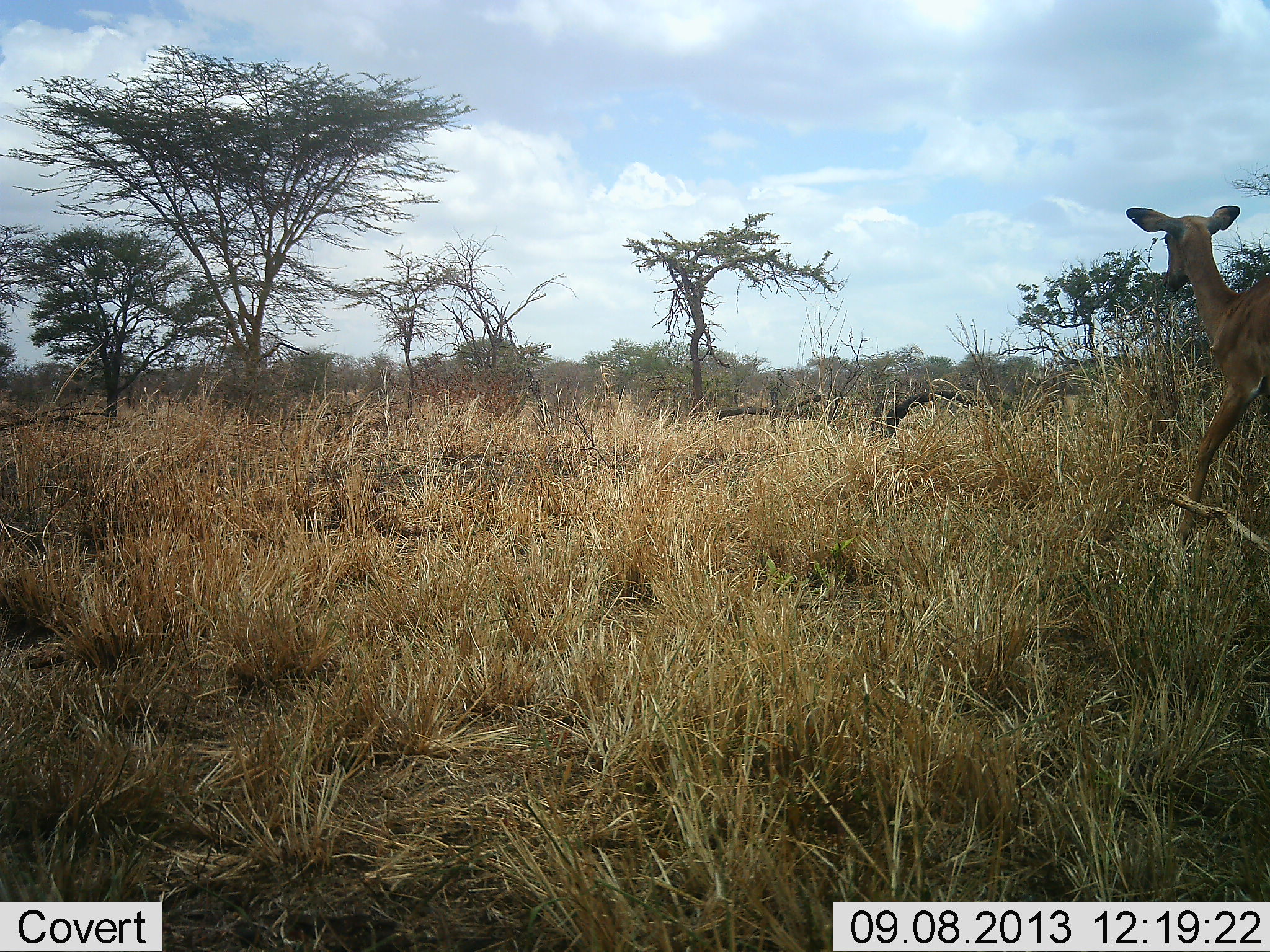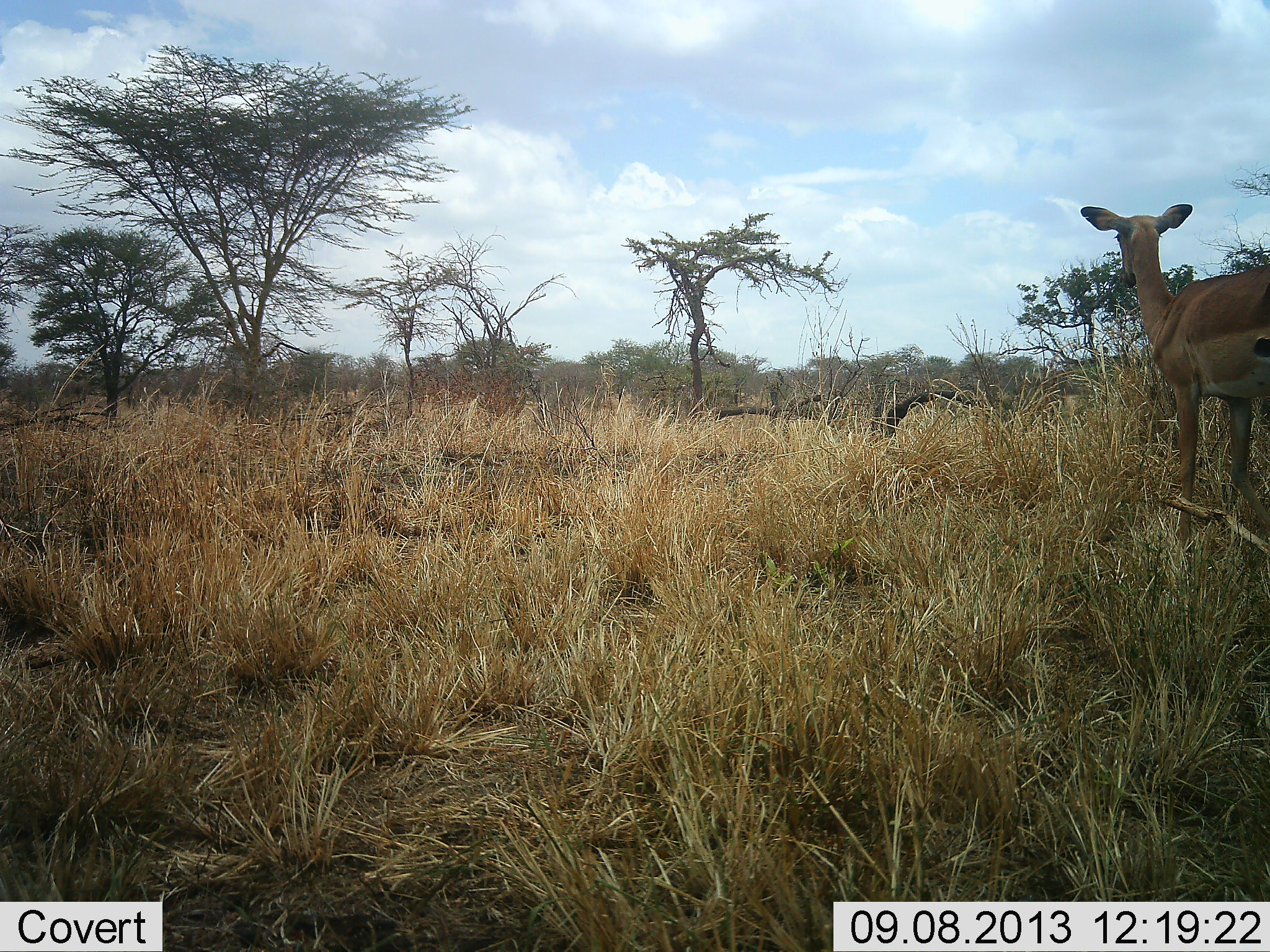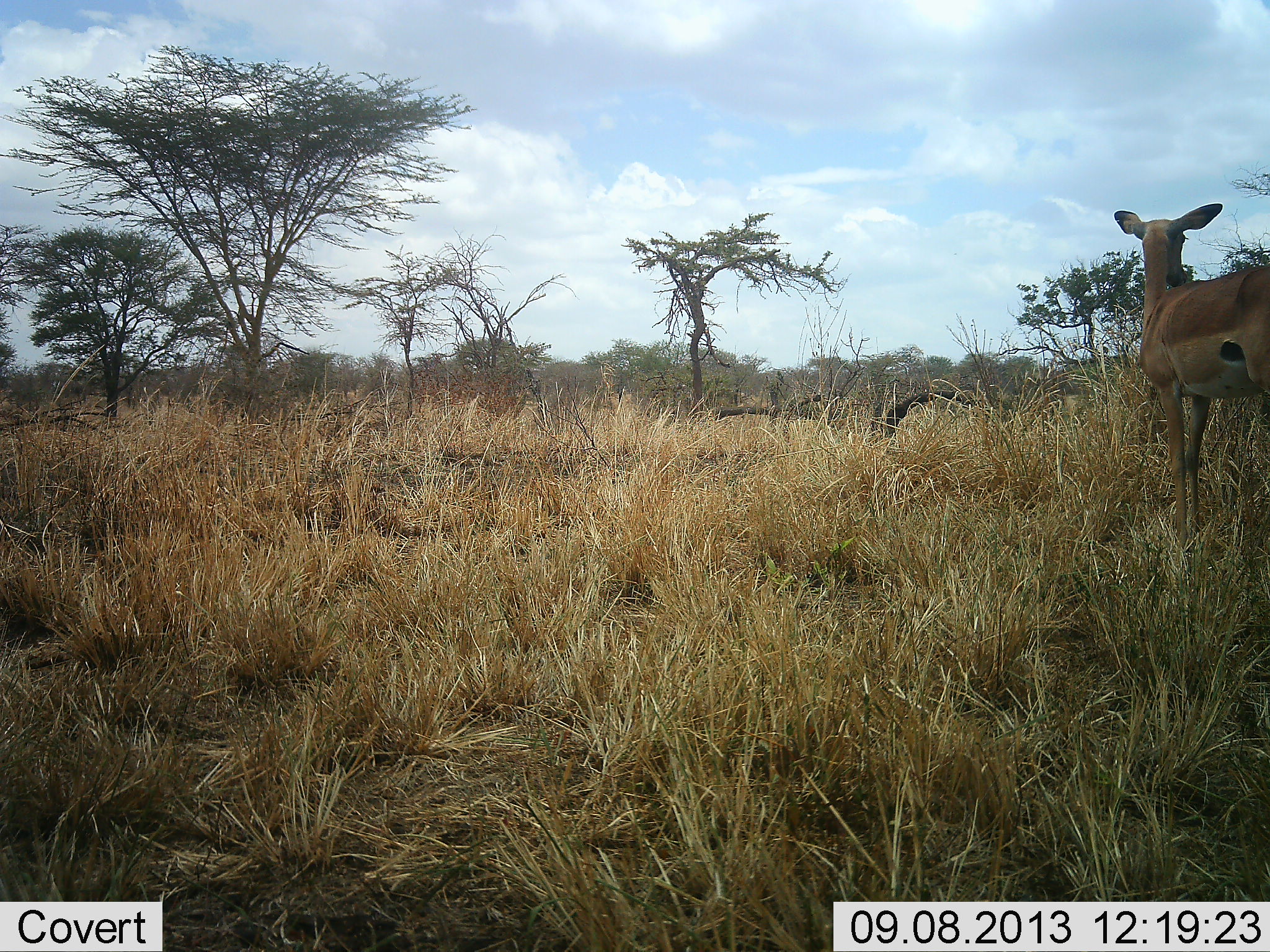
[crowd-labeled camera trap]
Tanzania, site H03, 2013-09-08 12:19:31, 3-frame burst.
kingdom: Animalia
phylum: Chordata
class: Mammalia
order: Artiodactyla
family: Bovidae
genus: Aepyceros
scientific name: Aepyceros melampus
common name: impala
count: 1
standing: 60%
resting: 0%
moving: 40%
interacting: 0%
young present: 0%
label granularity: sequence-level